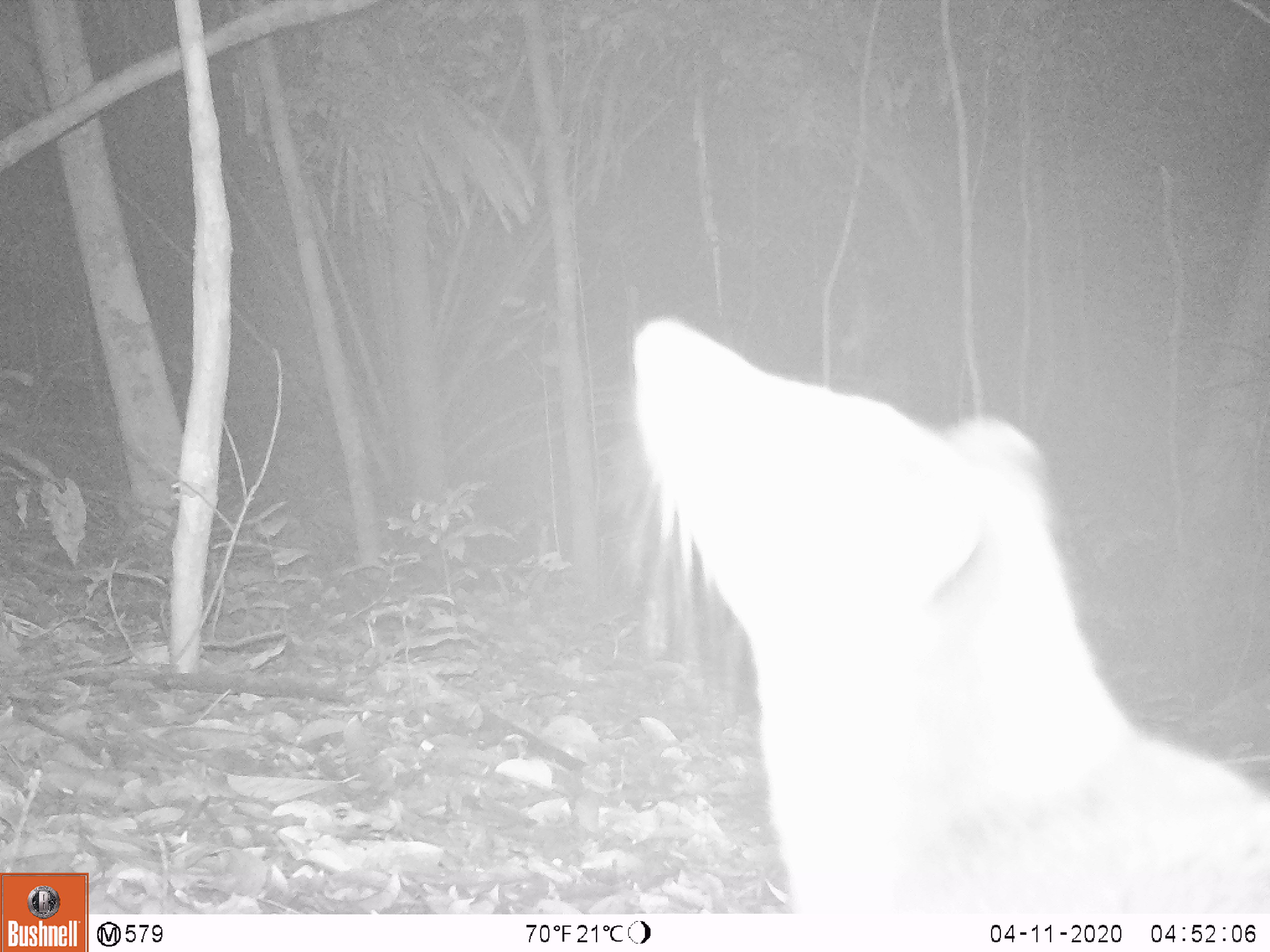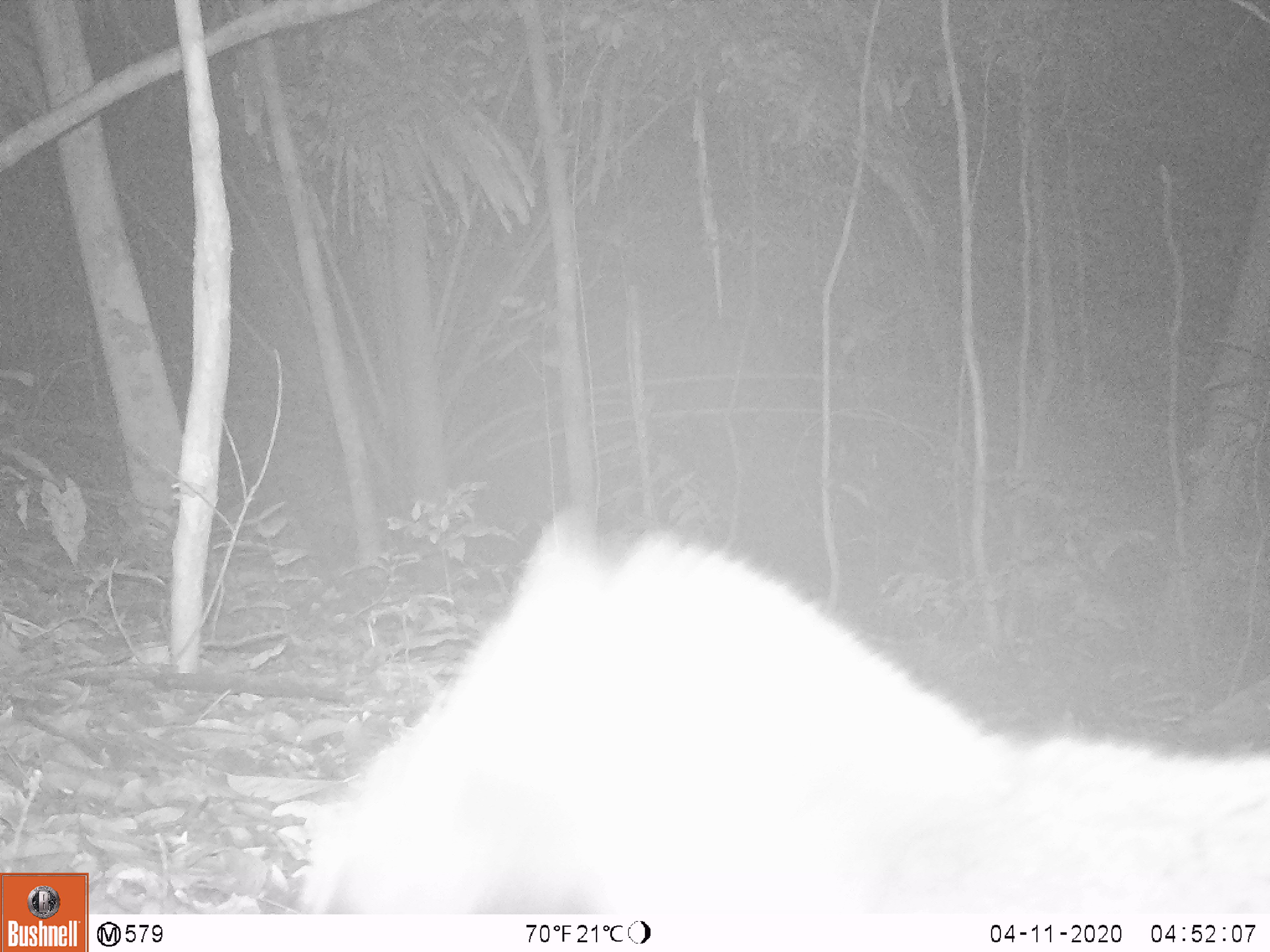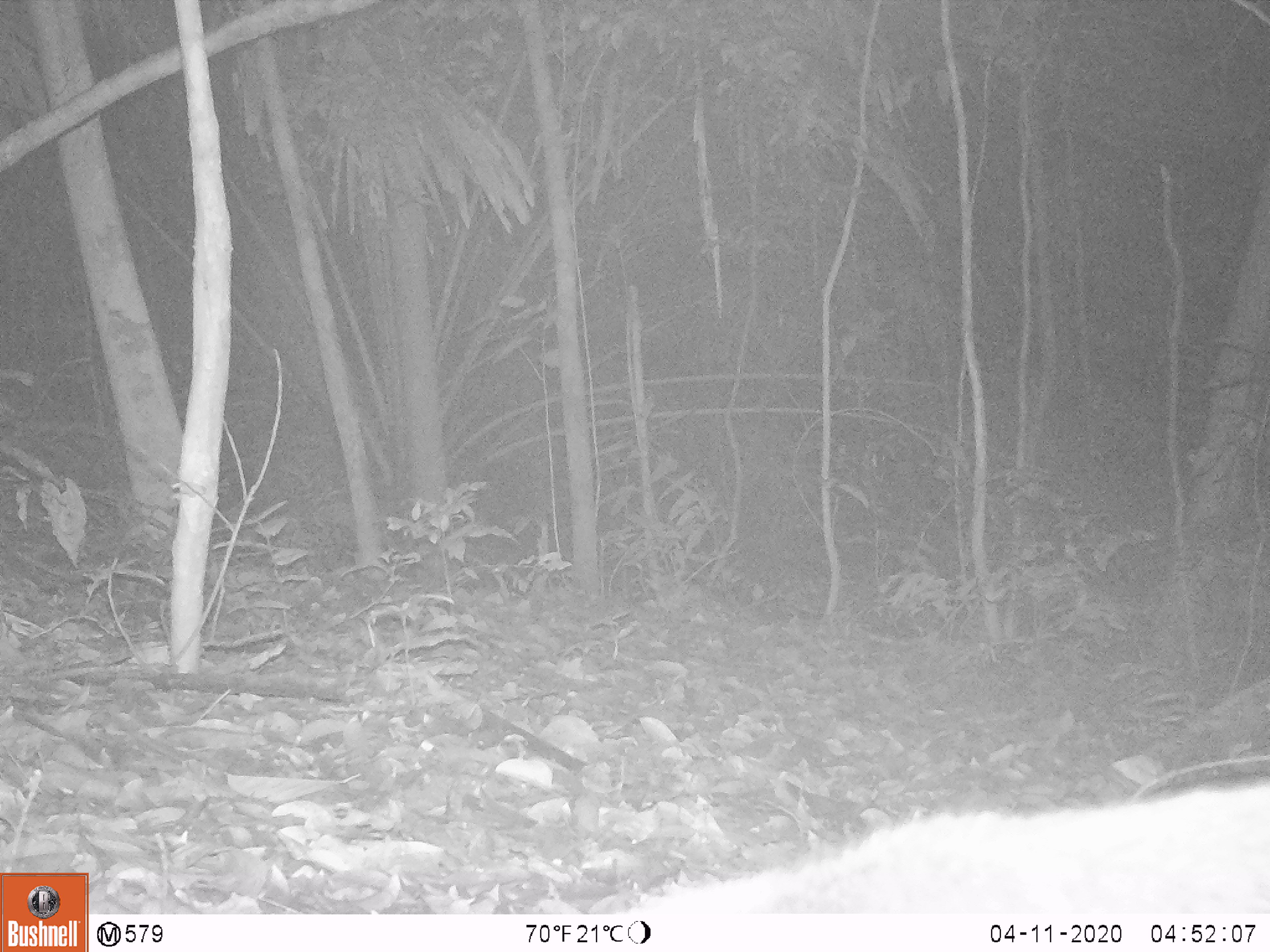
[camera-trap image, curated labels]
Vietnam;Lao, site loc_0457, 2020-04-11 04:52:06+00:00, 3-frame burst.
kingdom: Animalia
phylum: Chordata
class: Mammalia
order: Carnivora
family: Viverridae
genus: Paguma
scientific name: Paguma larvata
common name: masked palm civet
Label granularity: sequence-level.